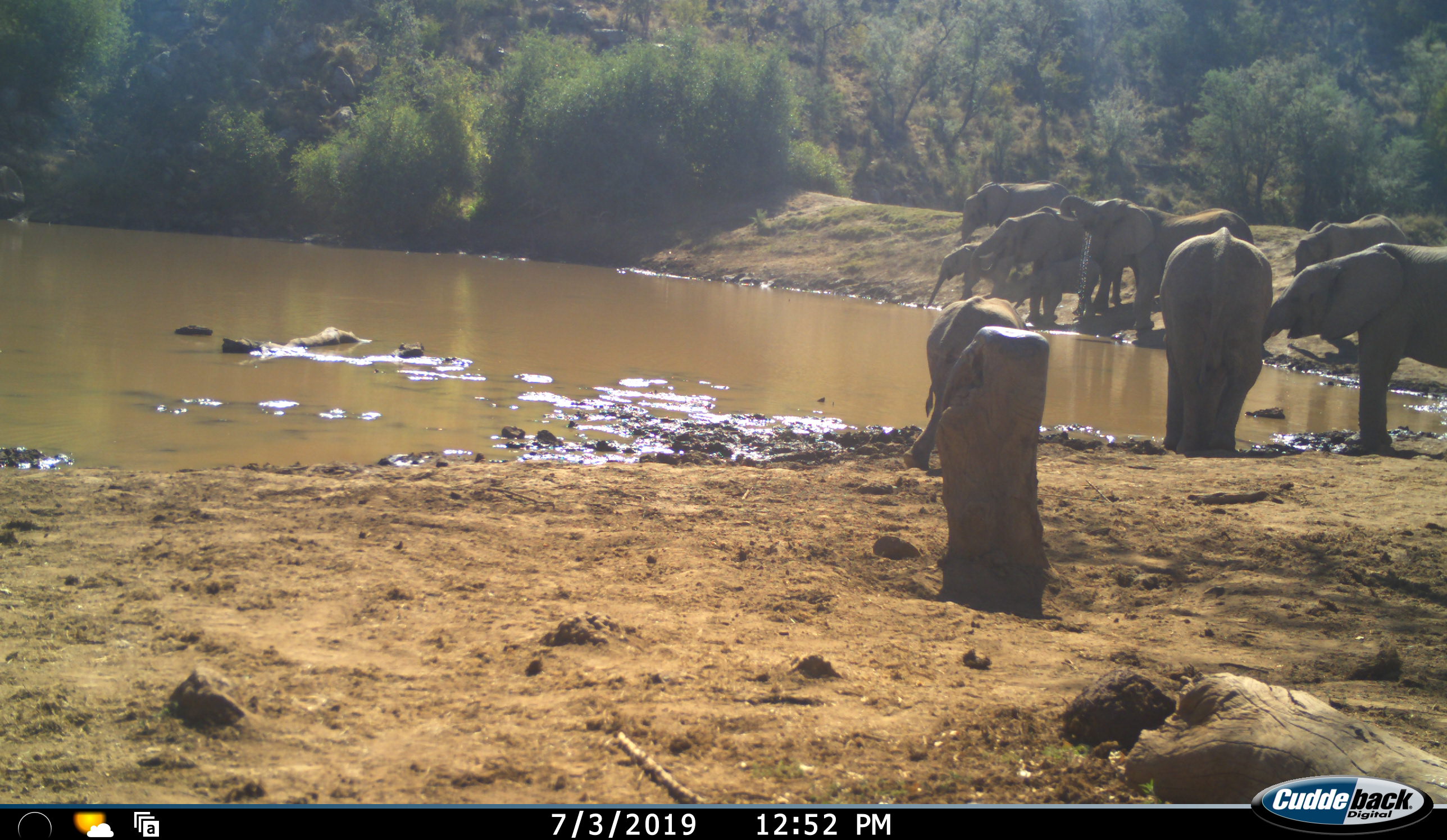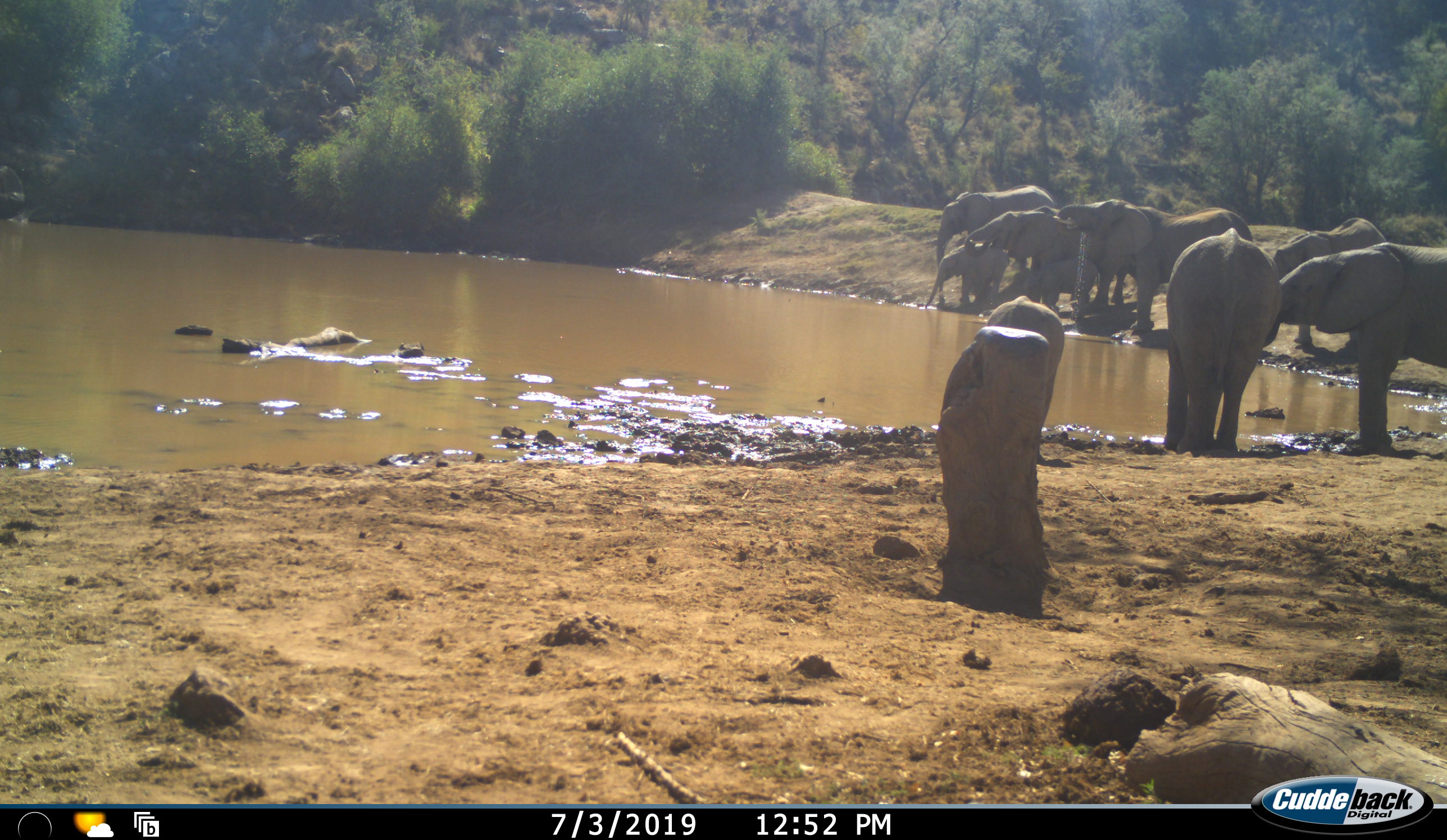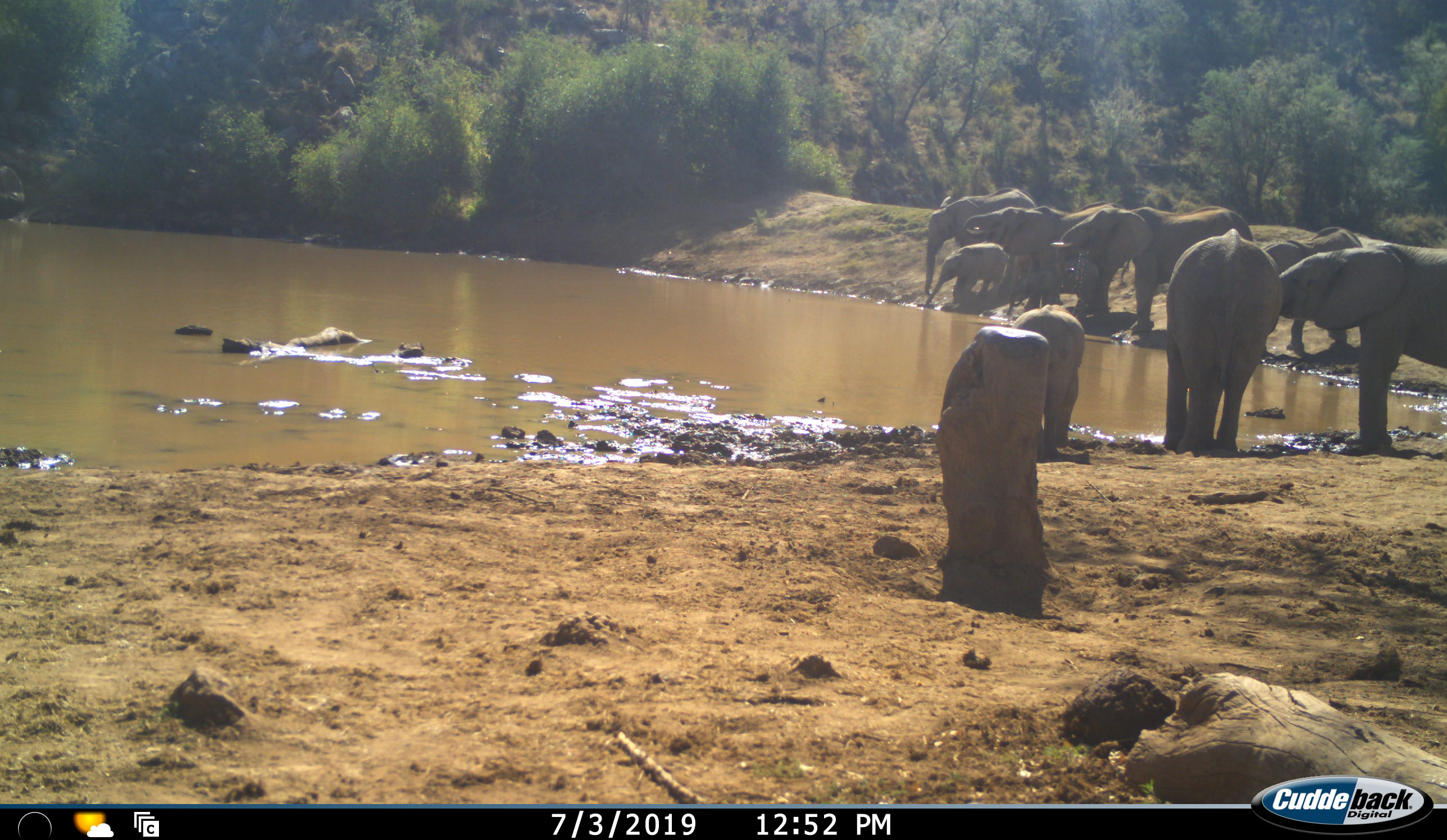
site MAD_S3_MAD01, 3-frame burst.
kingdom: Animalia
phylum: Chordata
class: Mammalia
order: Proboscidea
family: Elephantidae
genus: Loxodonta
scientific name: Loxodonta africana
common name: african bush elephant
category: elephant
Elephant (african bush elephant) (Loxodonta africana), count 9. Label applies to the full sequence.